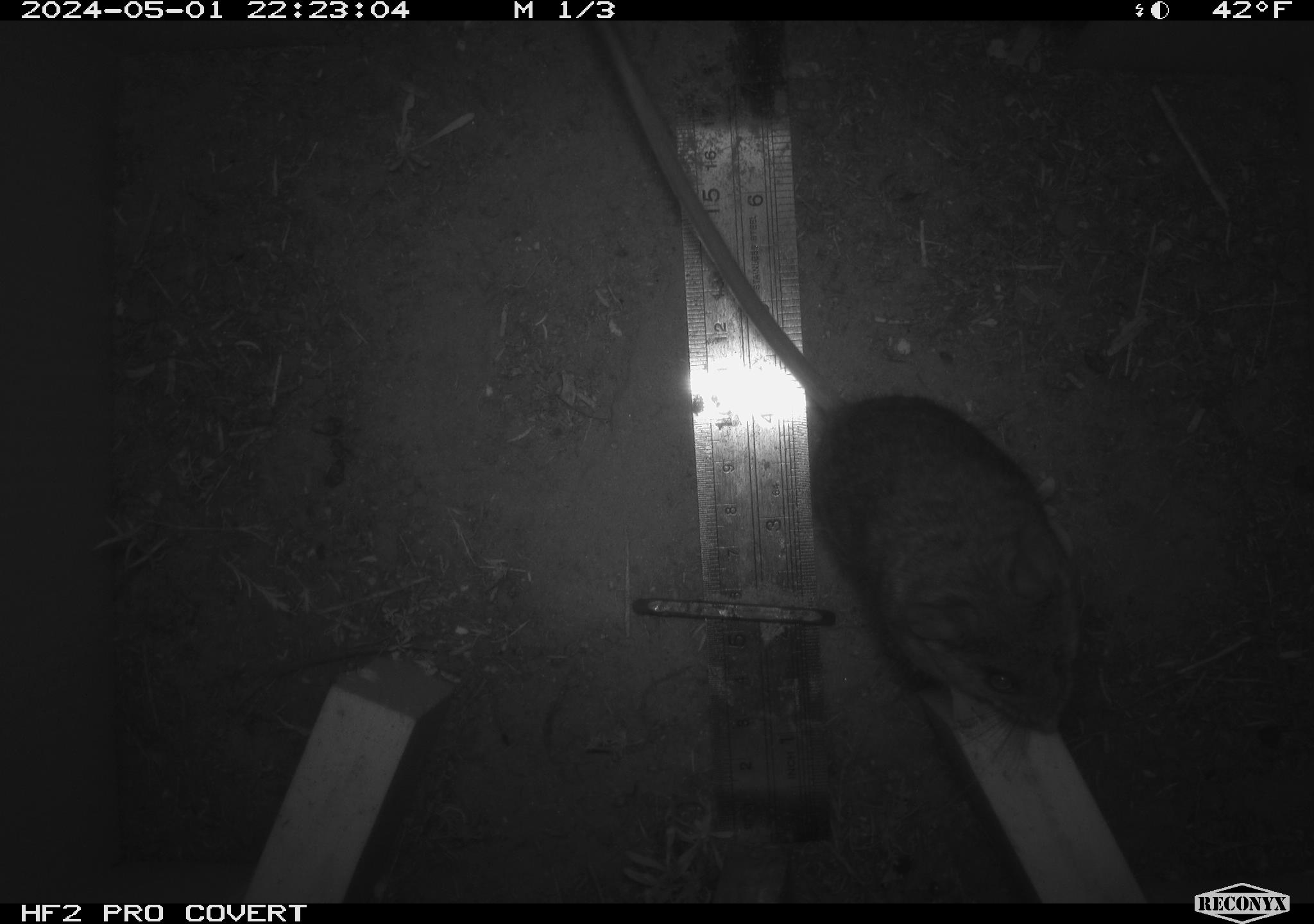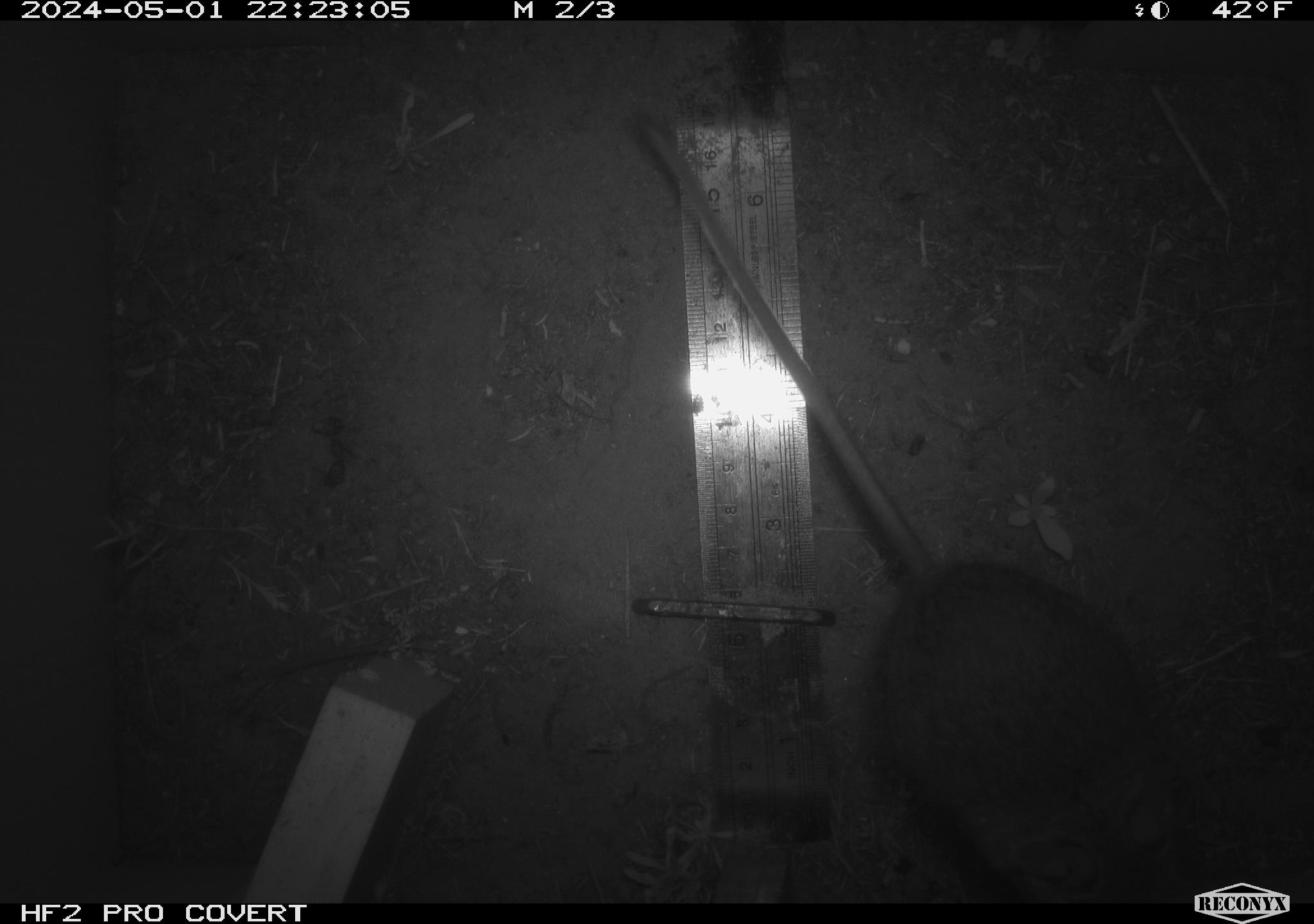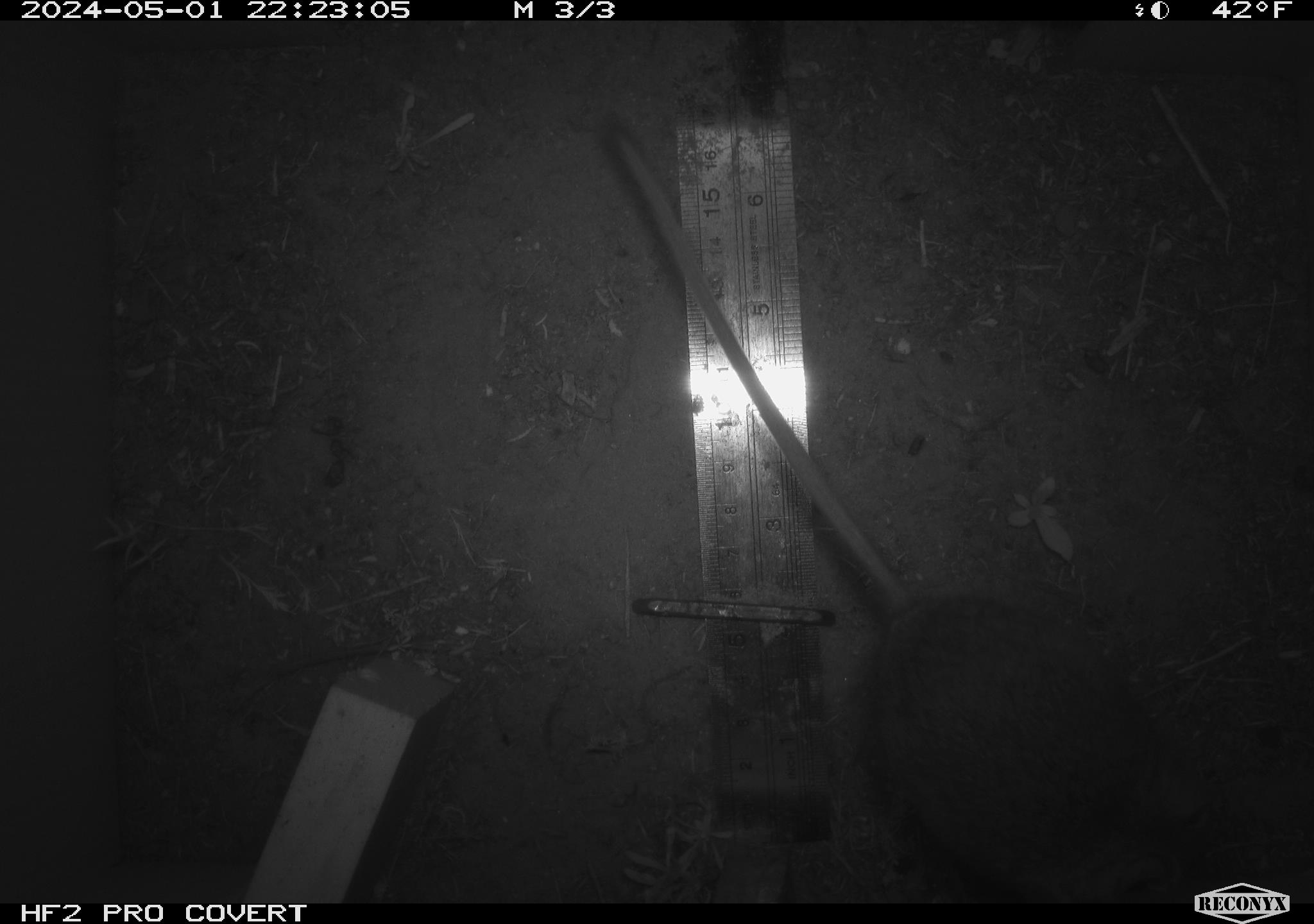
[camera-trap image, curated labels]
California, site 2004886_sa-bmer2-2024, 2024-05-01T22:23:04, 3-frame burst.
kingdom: Animalia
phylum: Chordata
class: Mammalia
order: Rodentia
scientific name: Rodentia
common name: woodrat or rat or mouse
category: woodrat or rat or mouse species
Woodrat or rat or mouse species (woodrat or rat or mouse) (Rodentia).